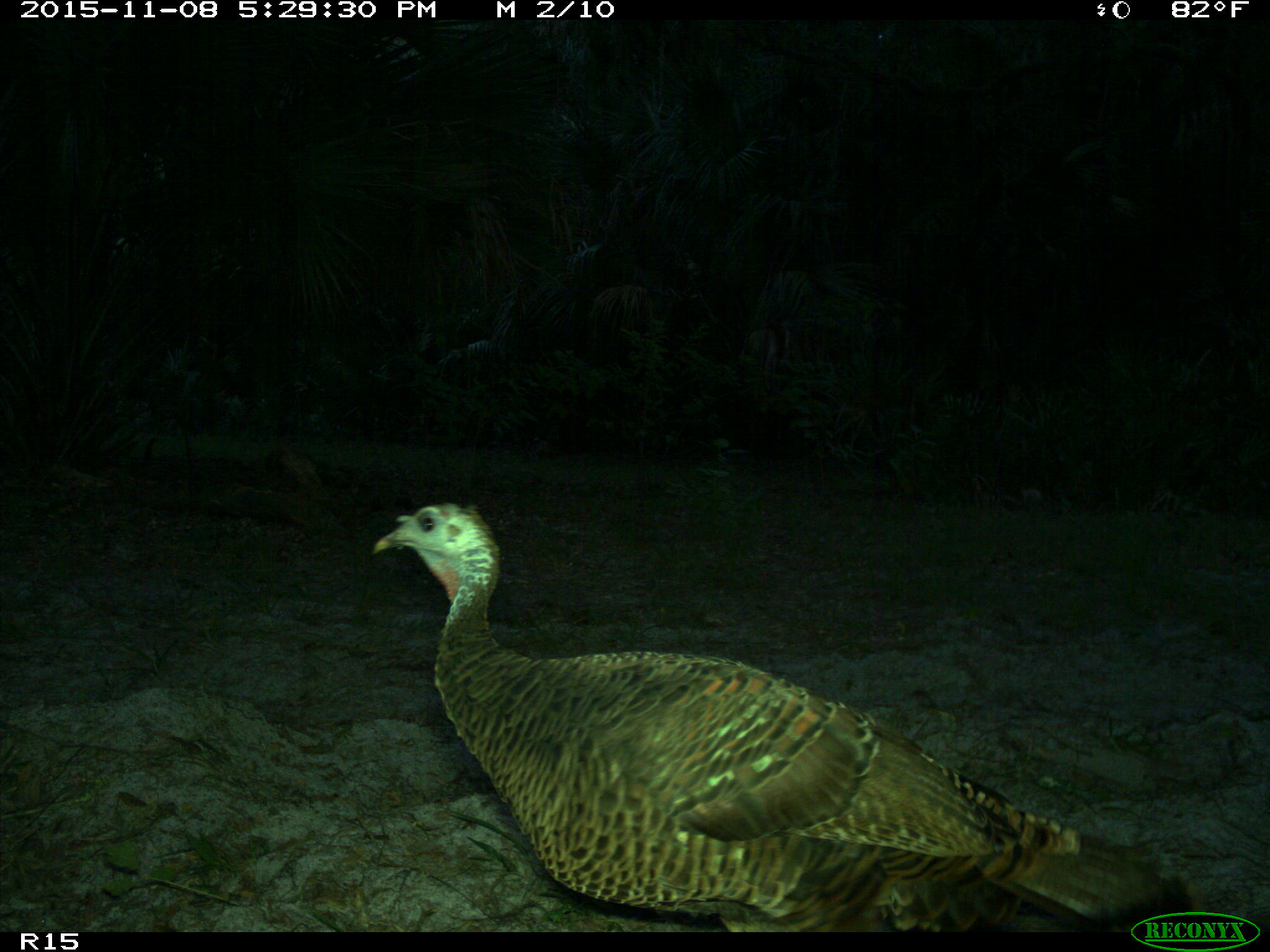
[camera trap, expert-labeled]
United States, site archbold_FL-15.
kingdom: Animalia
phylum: Chordata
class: Aves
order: Galliformes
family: Phasianidae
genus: Meleagris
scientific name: Meleagris gallopavo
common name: wild turkey